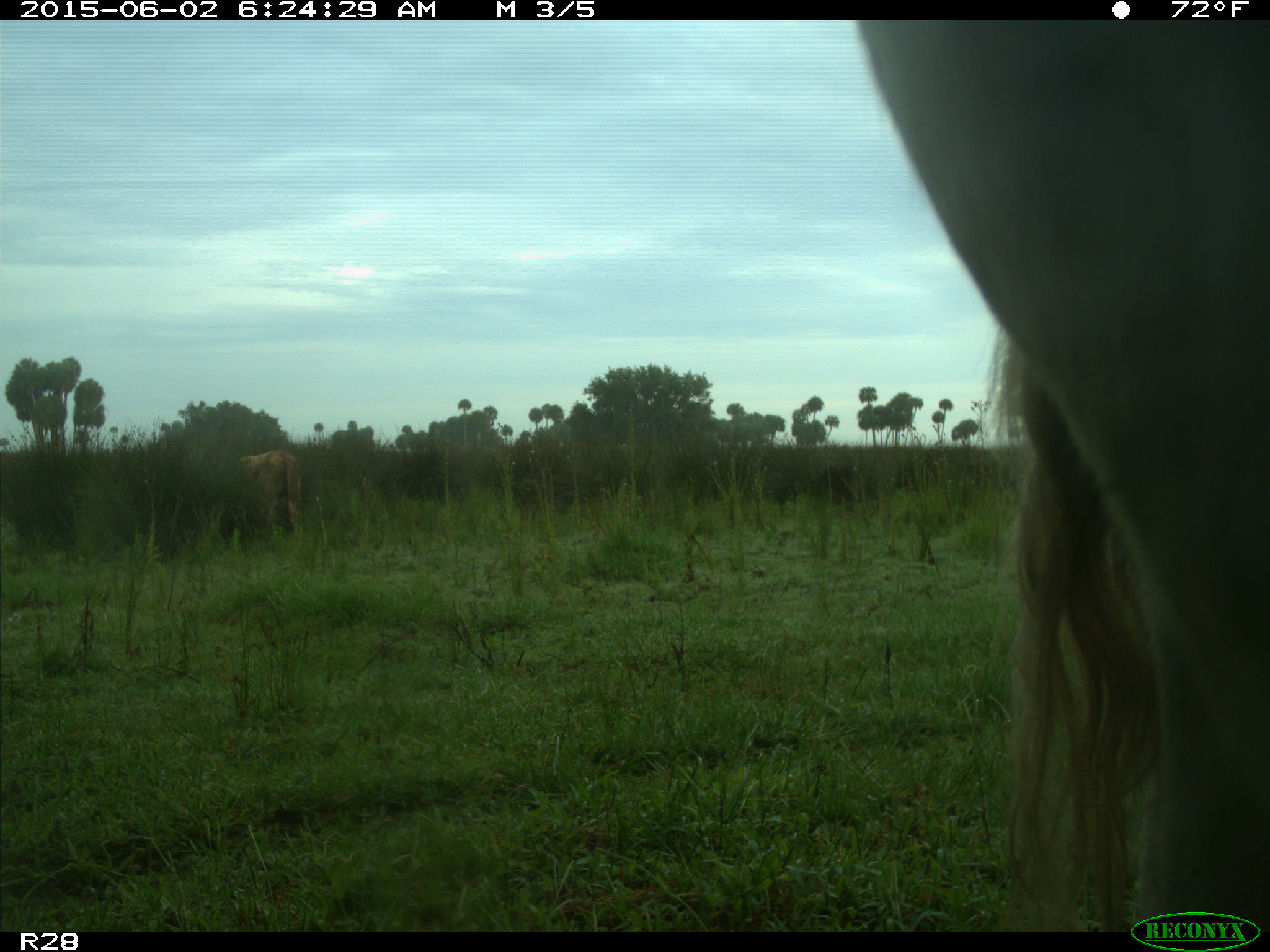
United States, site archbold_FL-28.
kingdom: Animalia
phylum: Chordata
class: Mammalia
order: Artiodactyla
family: Bovidae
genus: Bos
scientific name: Bos taurus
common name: domestic cow